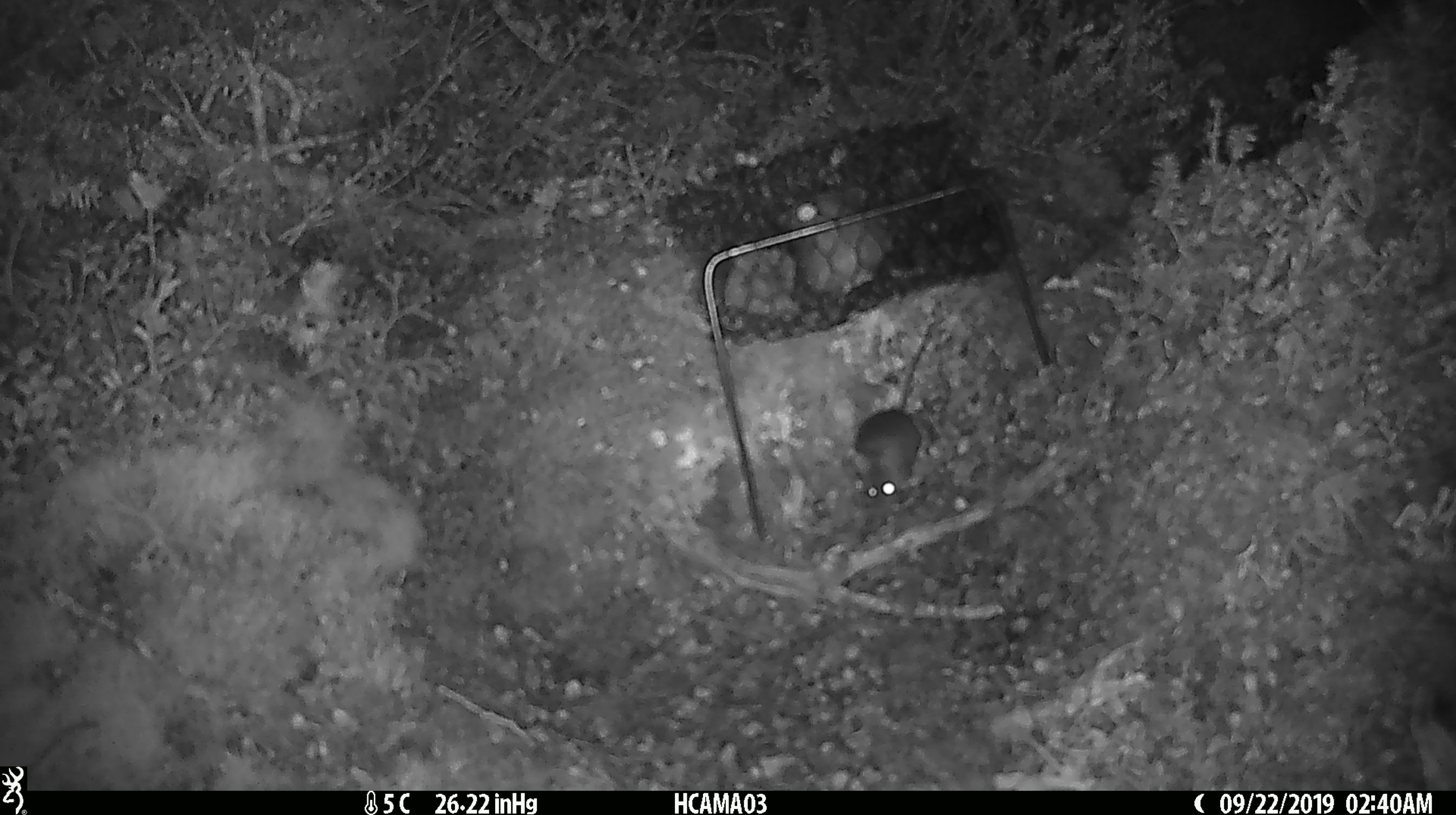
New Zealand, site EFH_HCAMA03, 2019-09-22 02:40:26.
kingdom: Animalia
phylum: Chordata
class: Mammalia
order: Rodentia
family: Muridae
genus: Mus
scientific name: Mus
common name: mouse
Mouse (Mus).